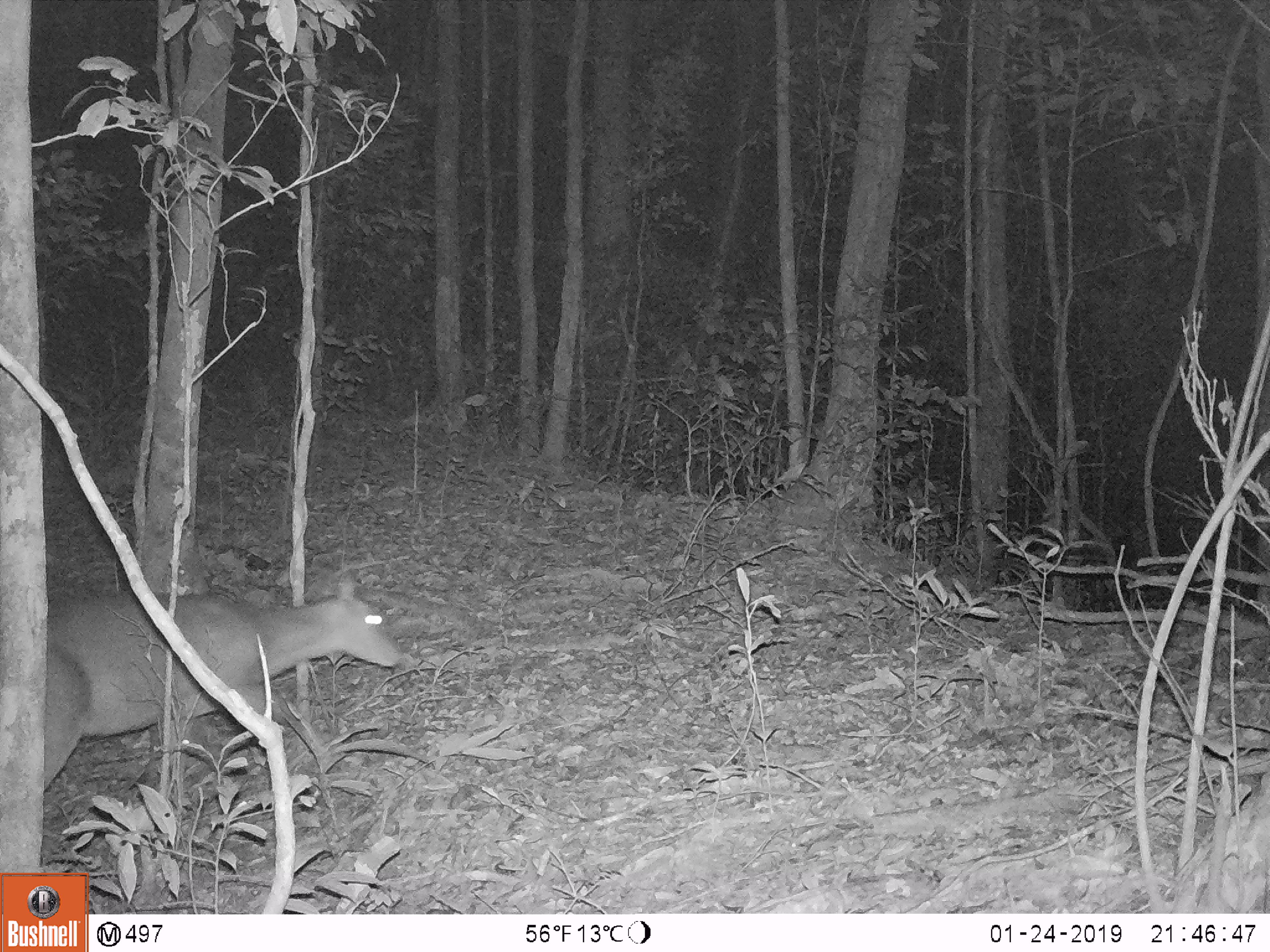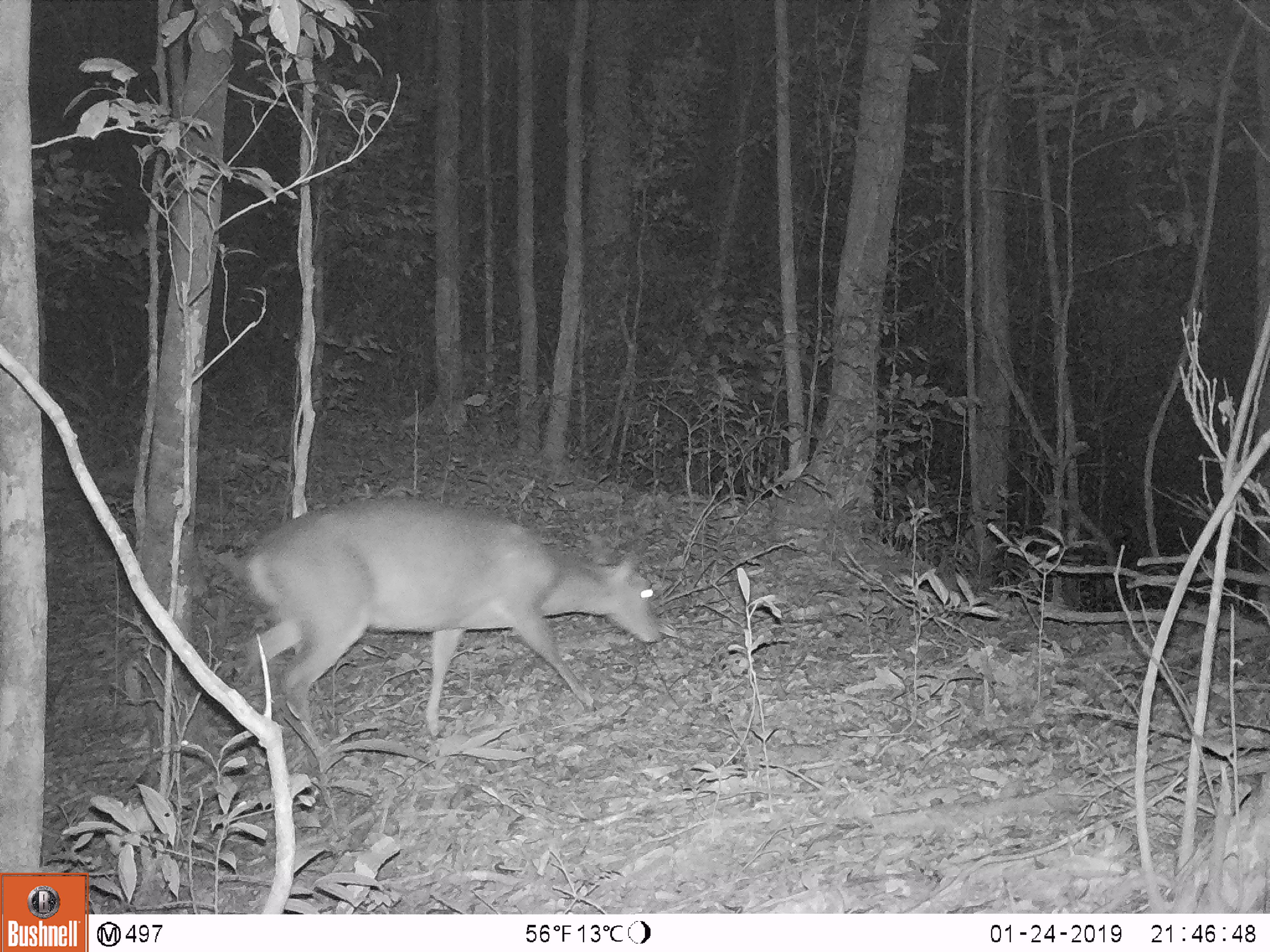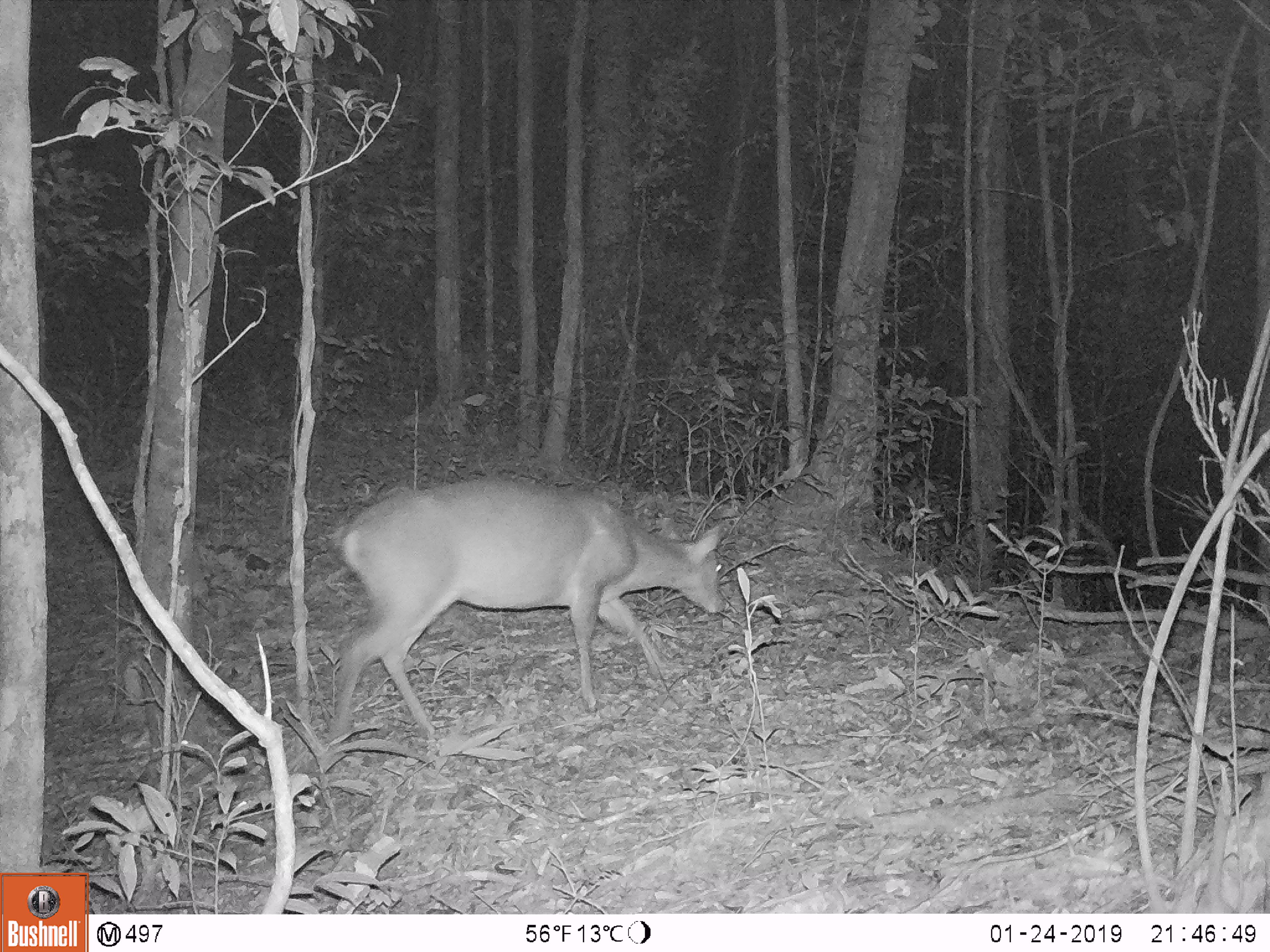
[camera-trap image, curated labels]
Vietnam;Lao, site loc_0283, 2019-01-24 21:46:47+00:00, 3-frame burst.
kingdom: Animalia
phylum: Chordata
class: Mammalia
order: Artiodactyla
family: Cervidae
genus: Muntiacus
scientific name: Muntiacus vuquangensis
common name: large-antlered muntjac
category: large antlered muntjac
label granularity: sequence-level